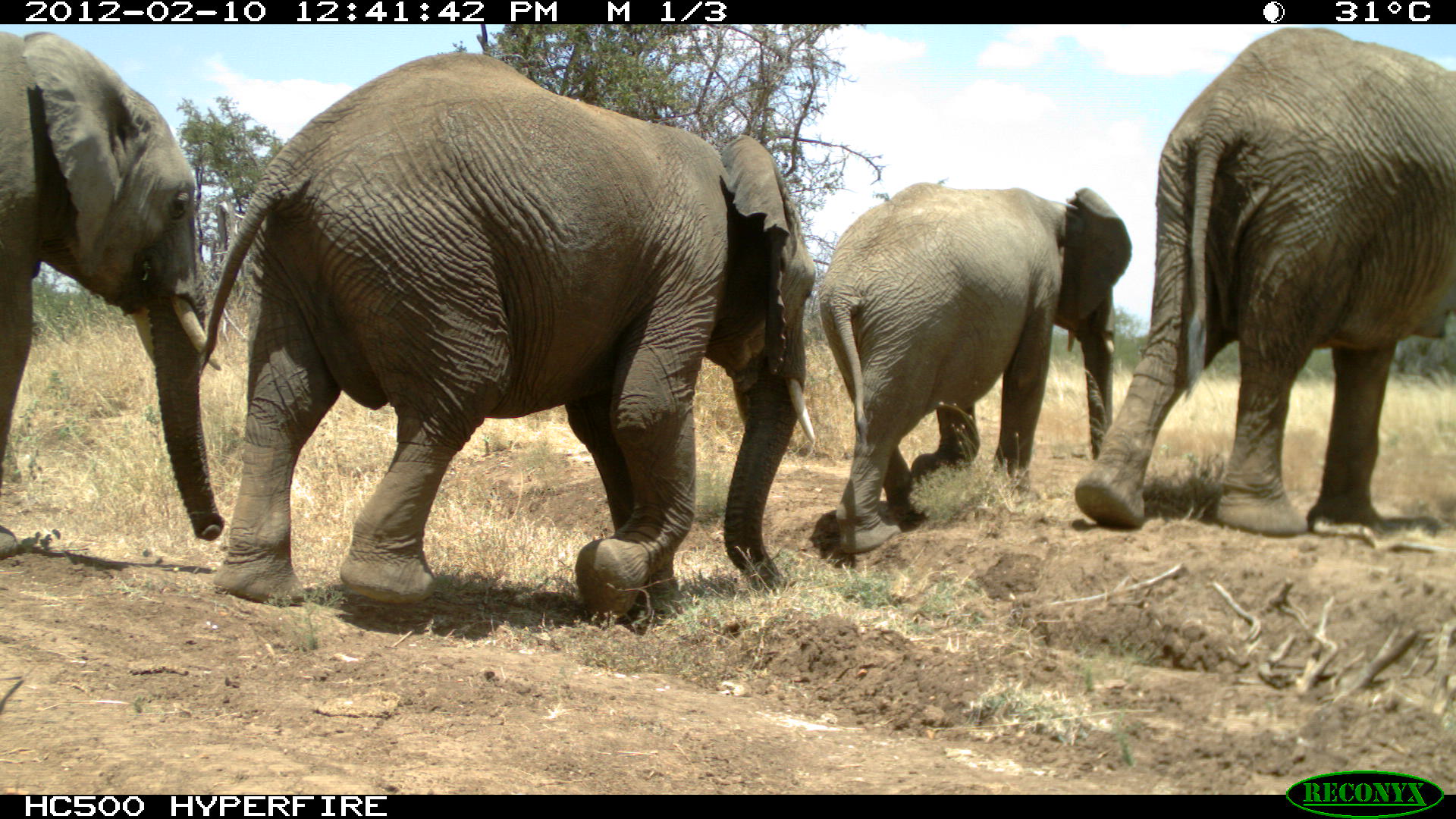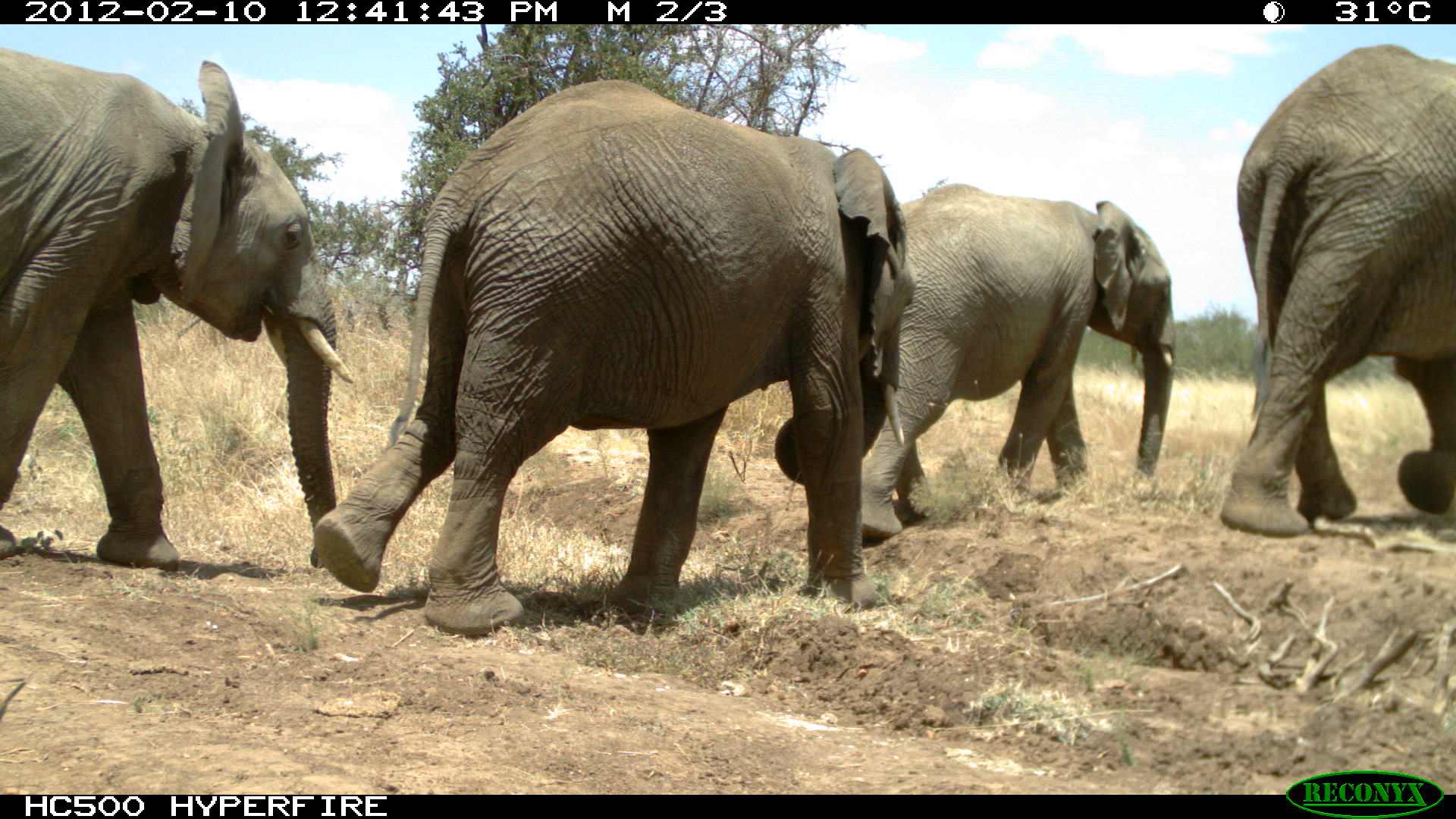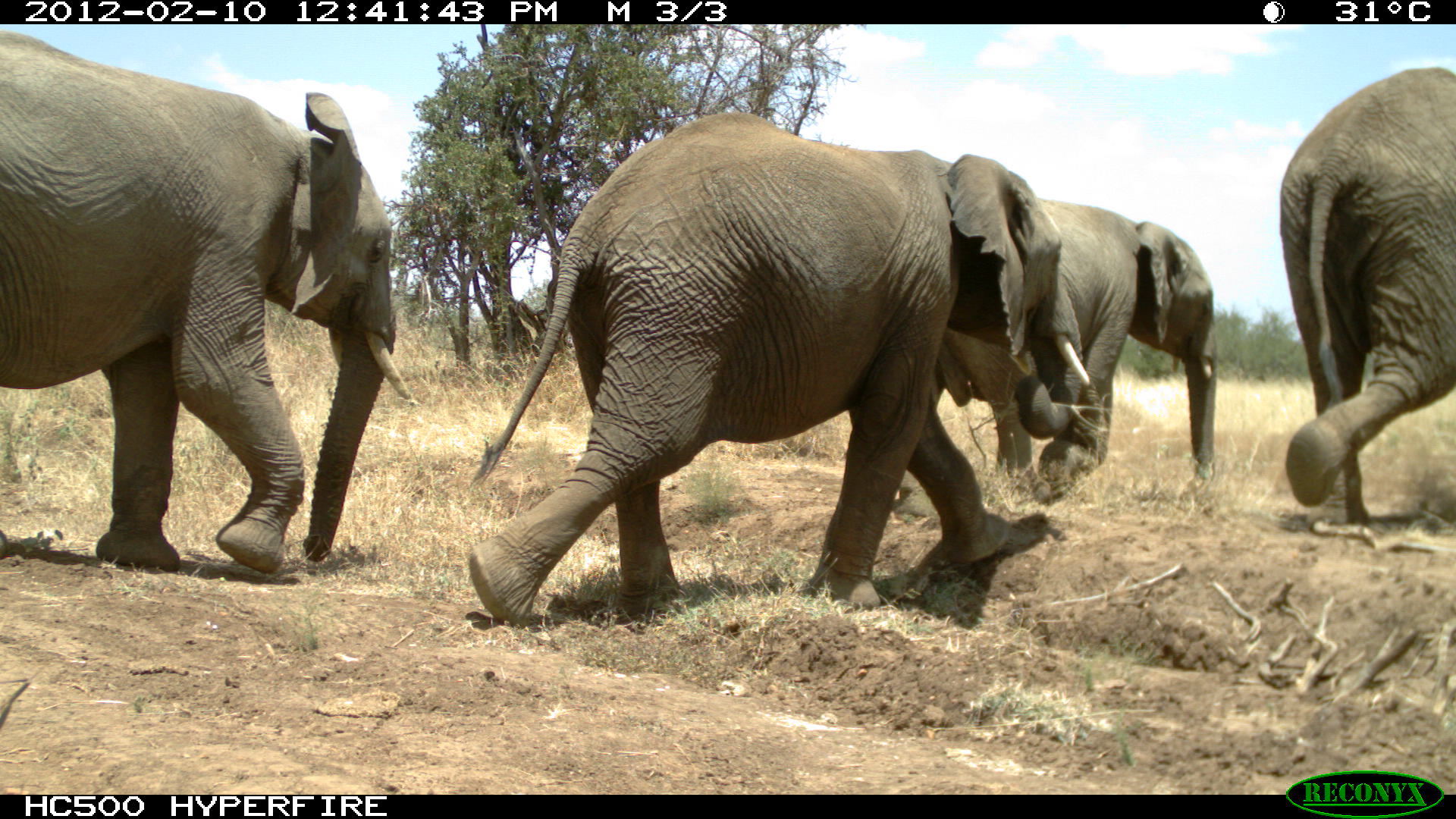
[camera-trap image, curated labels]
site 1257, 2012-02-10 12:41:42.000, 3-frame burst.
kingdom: Animalia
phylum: Chordata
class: Mammalia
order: Proboscidea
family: Elephantidae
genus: Loxodonta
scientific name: Loxodonta africana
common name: african bush elephant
Loxodonta africana (african bush elephant), count 4.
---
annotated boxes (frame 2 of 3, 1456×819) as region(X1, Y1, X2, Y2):
loxodonta africana: region(305, 71, 922, 637); region(0, 46, 354, 576); region(1208, 36, 1456, 542); region(848, 177, 1184, 539)